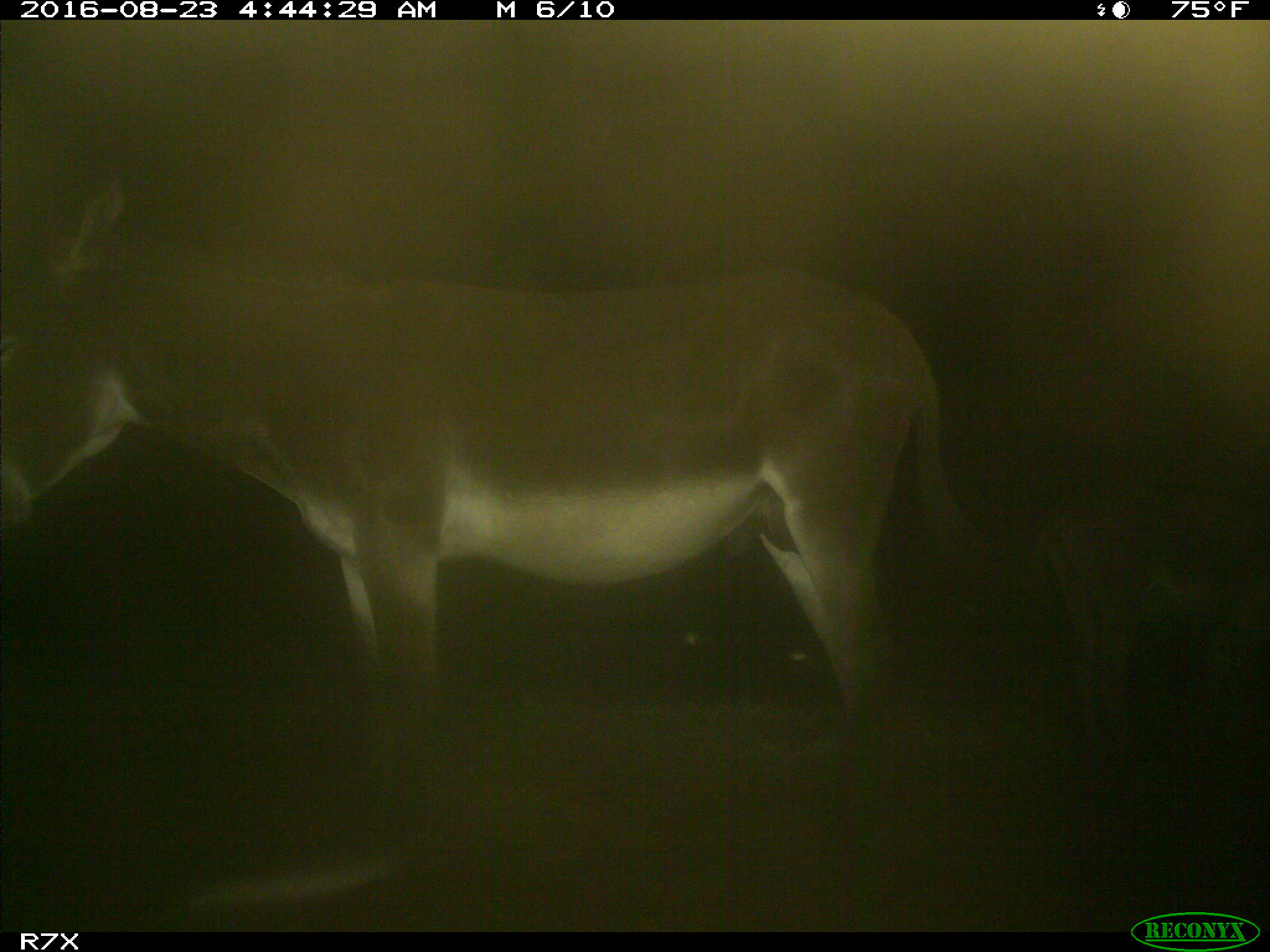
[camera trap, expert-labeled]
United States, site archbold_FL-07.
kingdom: Animalia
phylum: Chordata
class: Mammalia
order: Perissodactyla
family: Equidae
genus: Equus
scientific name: Equus africanus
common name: african wild ass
Equus africanus (african wild ass).